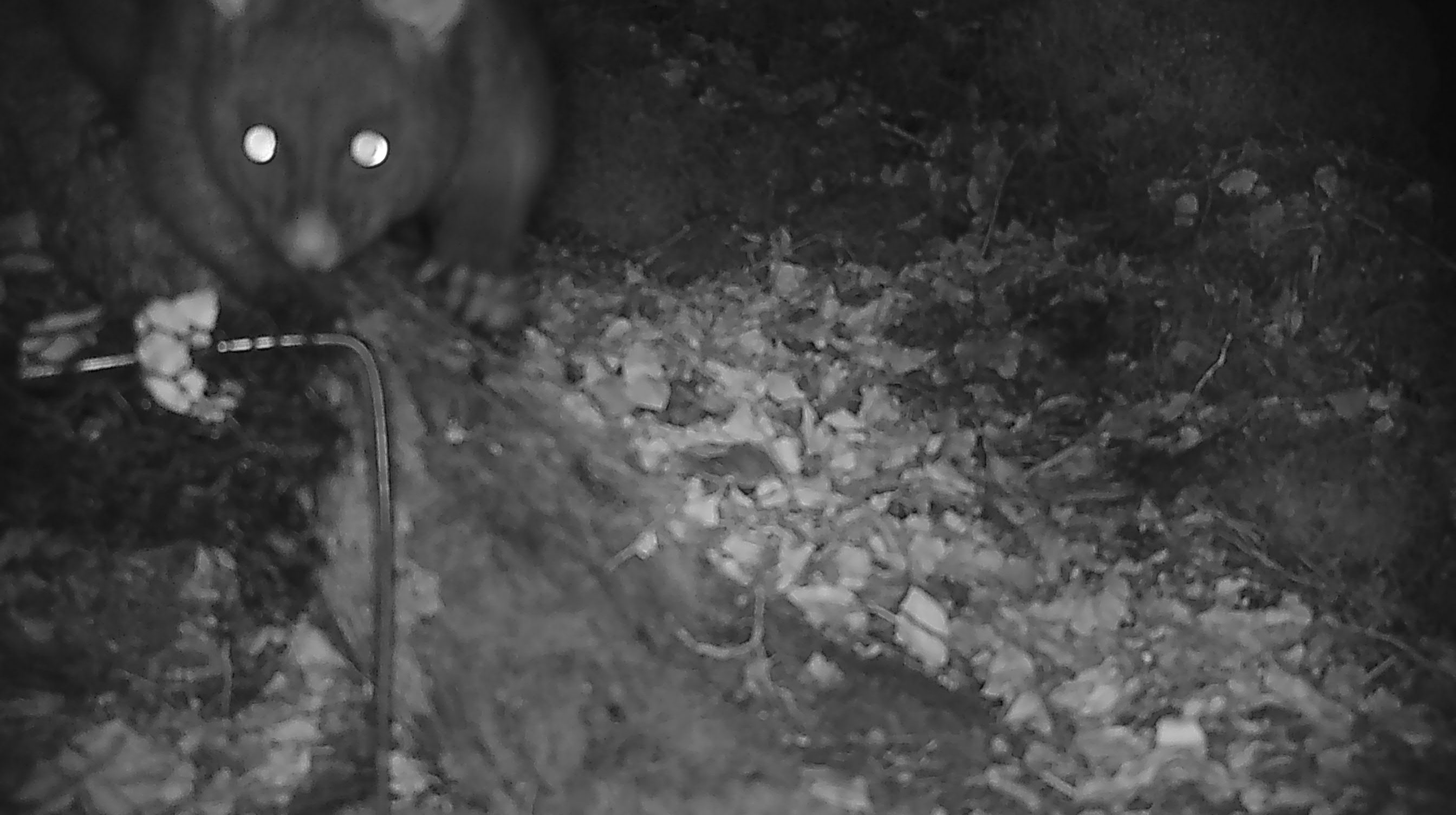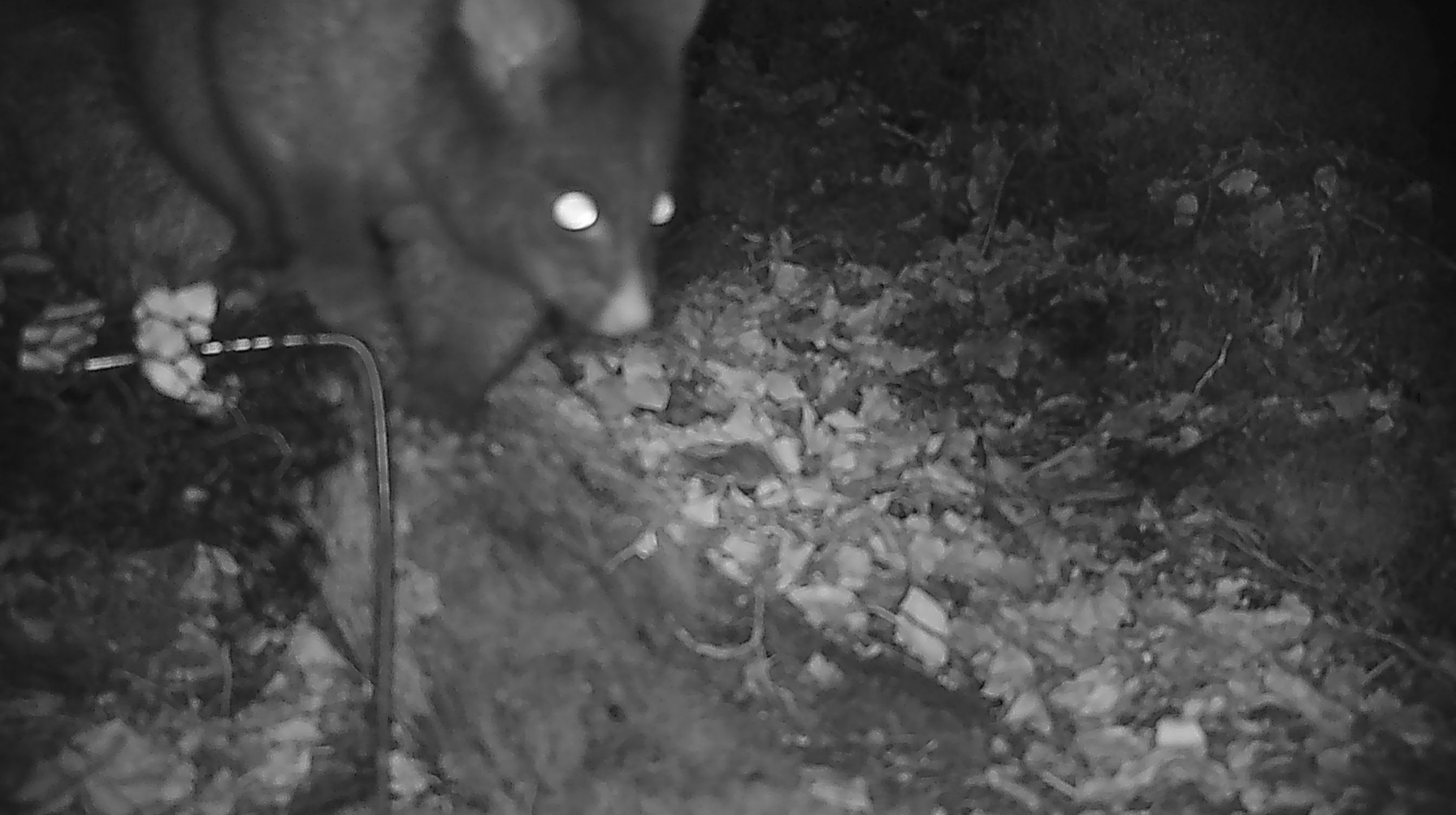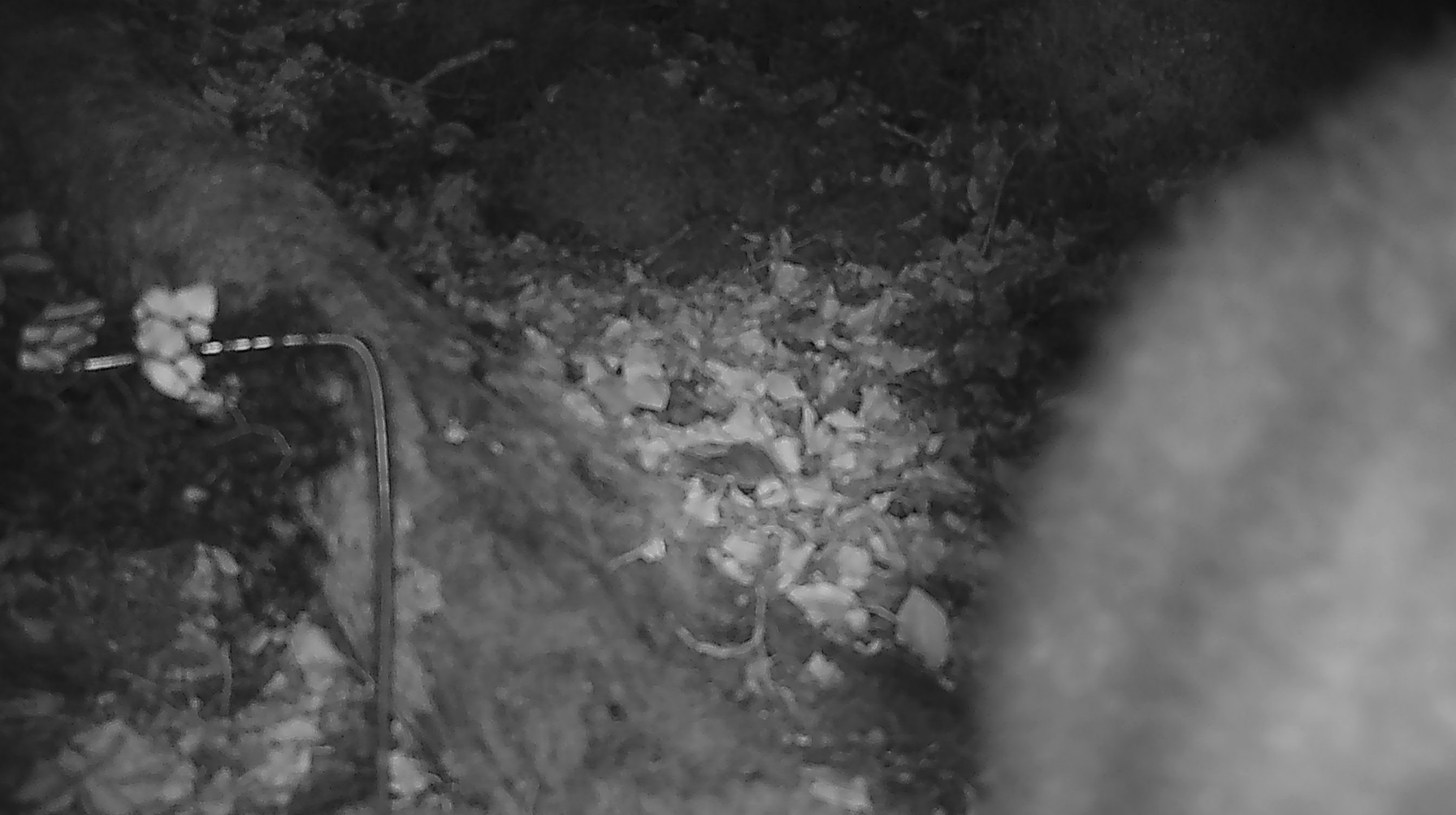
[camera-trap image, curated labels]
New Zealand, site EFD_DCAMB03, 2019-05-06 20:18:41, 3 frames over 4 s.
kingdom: Animalia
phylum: Chordata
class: Mammalia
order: Diprotodontia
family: Phalangeridae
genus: Trichosurus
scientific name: Trichosurus vulpecula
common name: common brushtail possum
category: possum